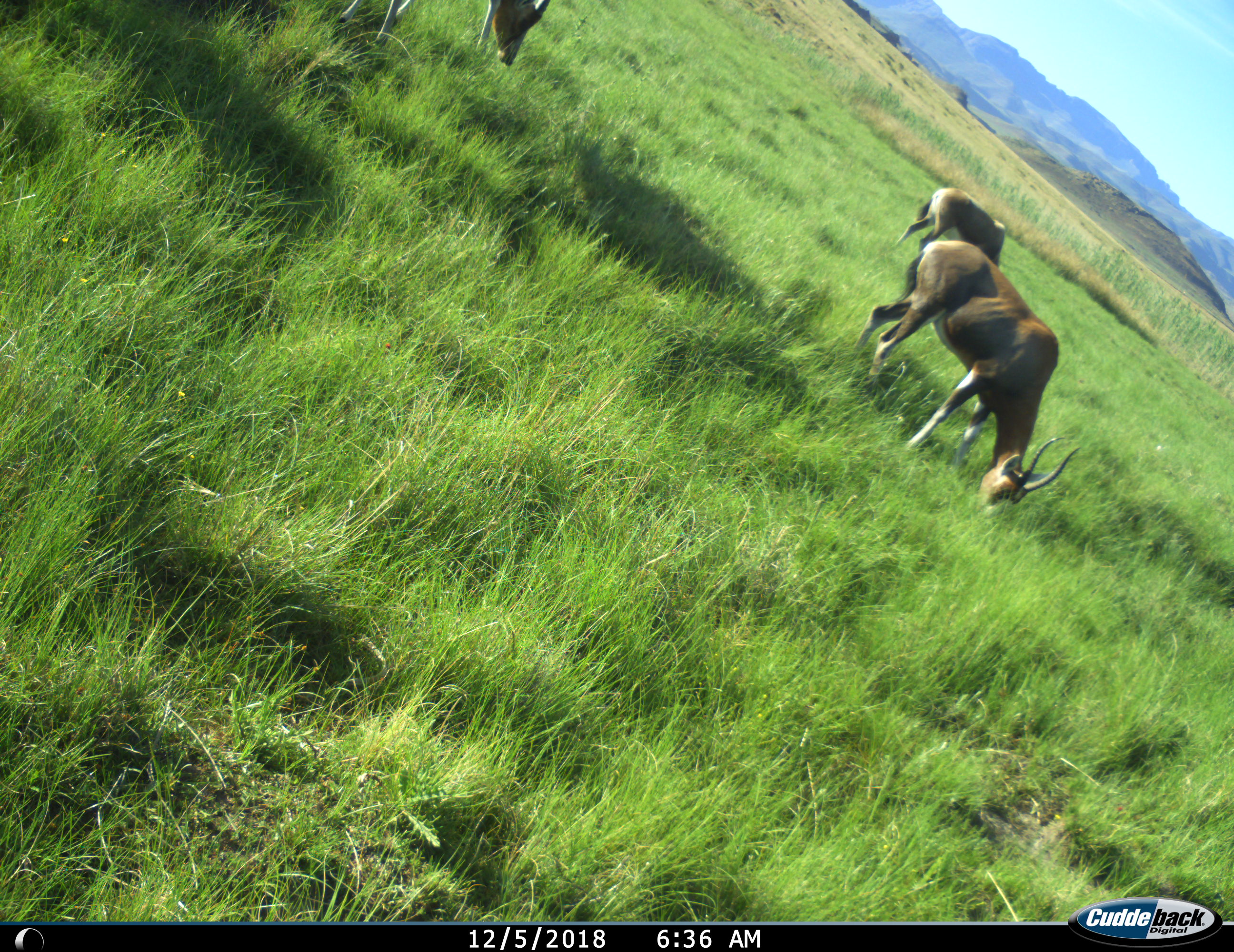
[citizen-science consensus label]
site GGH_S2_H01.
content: unidentified animal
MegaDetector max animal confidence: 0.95